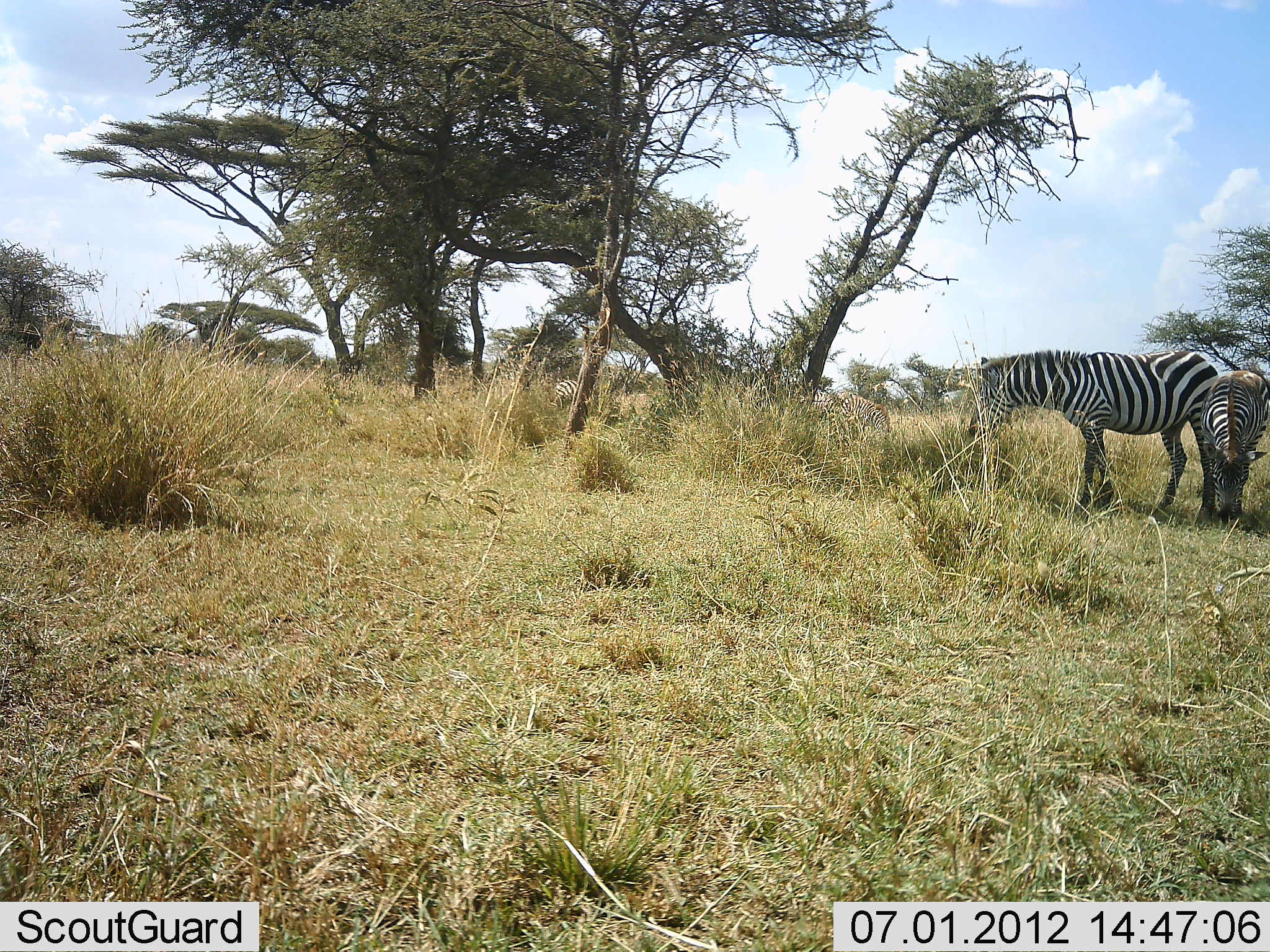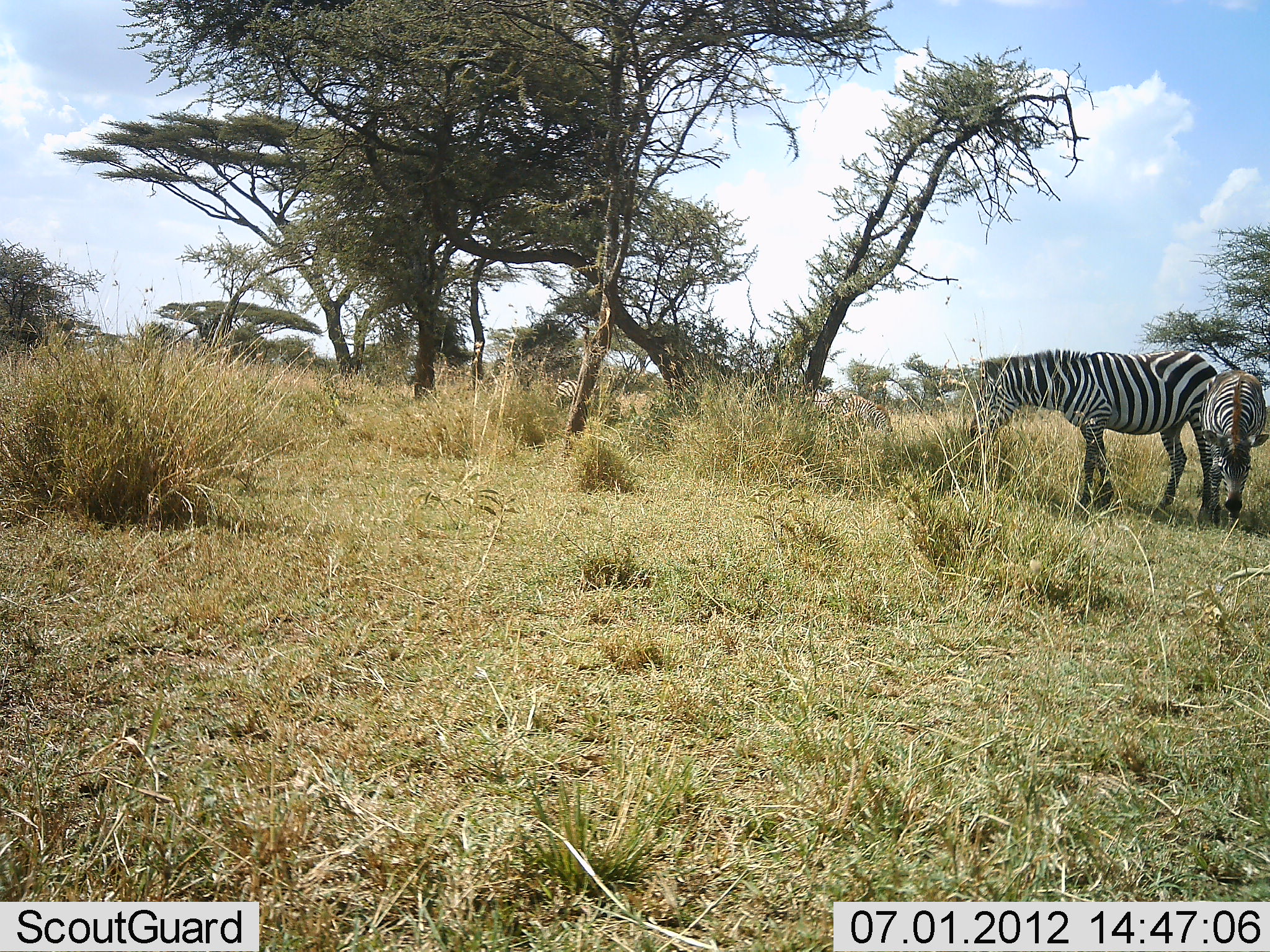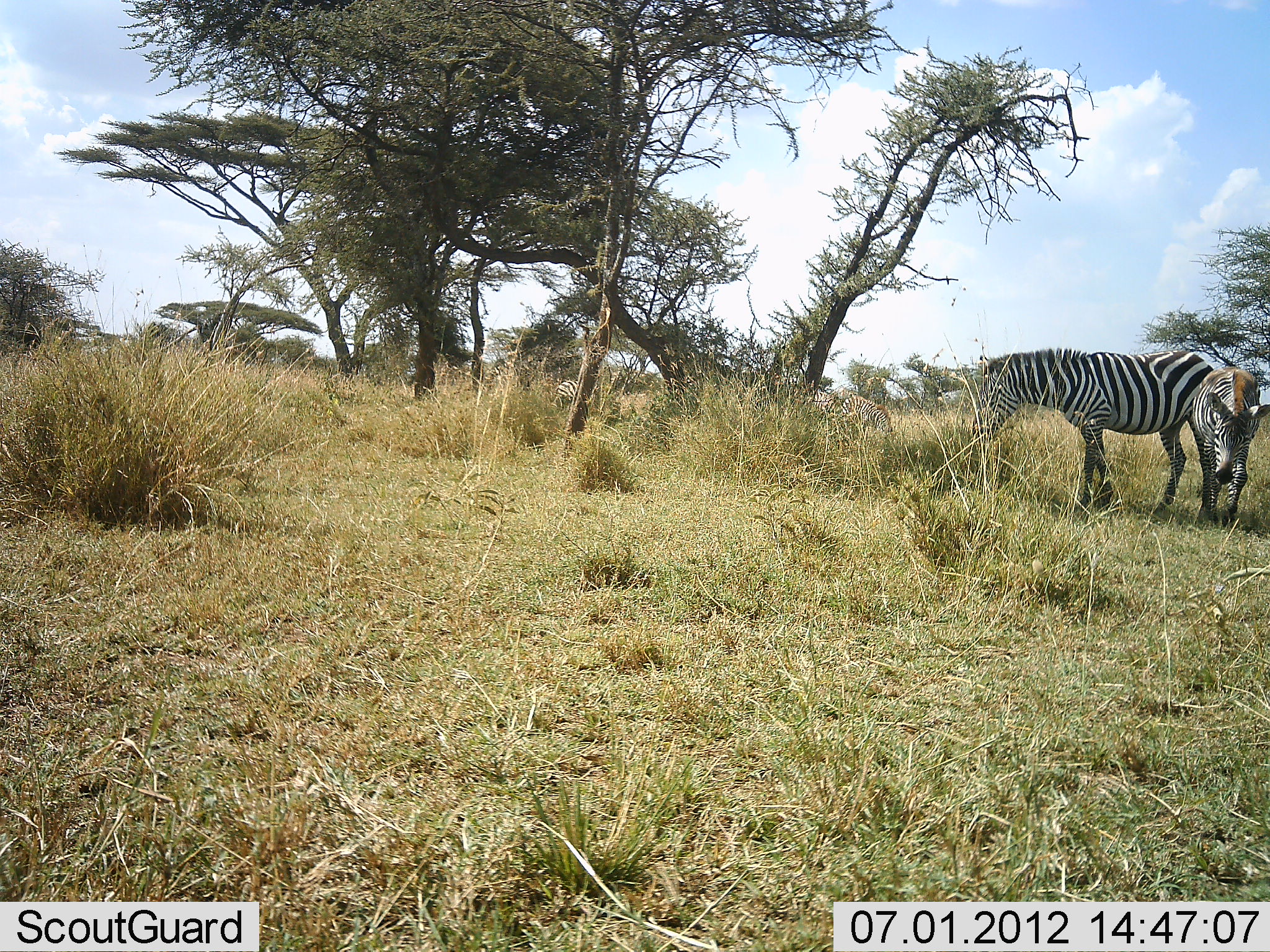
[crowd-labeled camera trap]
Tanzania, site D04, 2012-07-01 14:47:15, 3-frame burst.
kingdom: Animalia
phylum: Chordata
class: Mammalia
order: Perissodactyla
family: Equidae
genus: Equus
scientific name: Equus quagga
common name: plains zebra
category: zebra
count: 4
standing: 30%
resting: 0%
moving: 10%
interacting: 0%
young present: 20%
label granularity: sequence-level